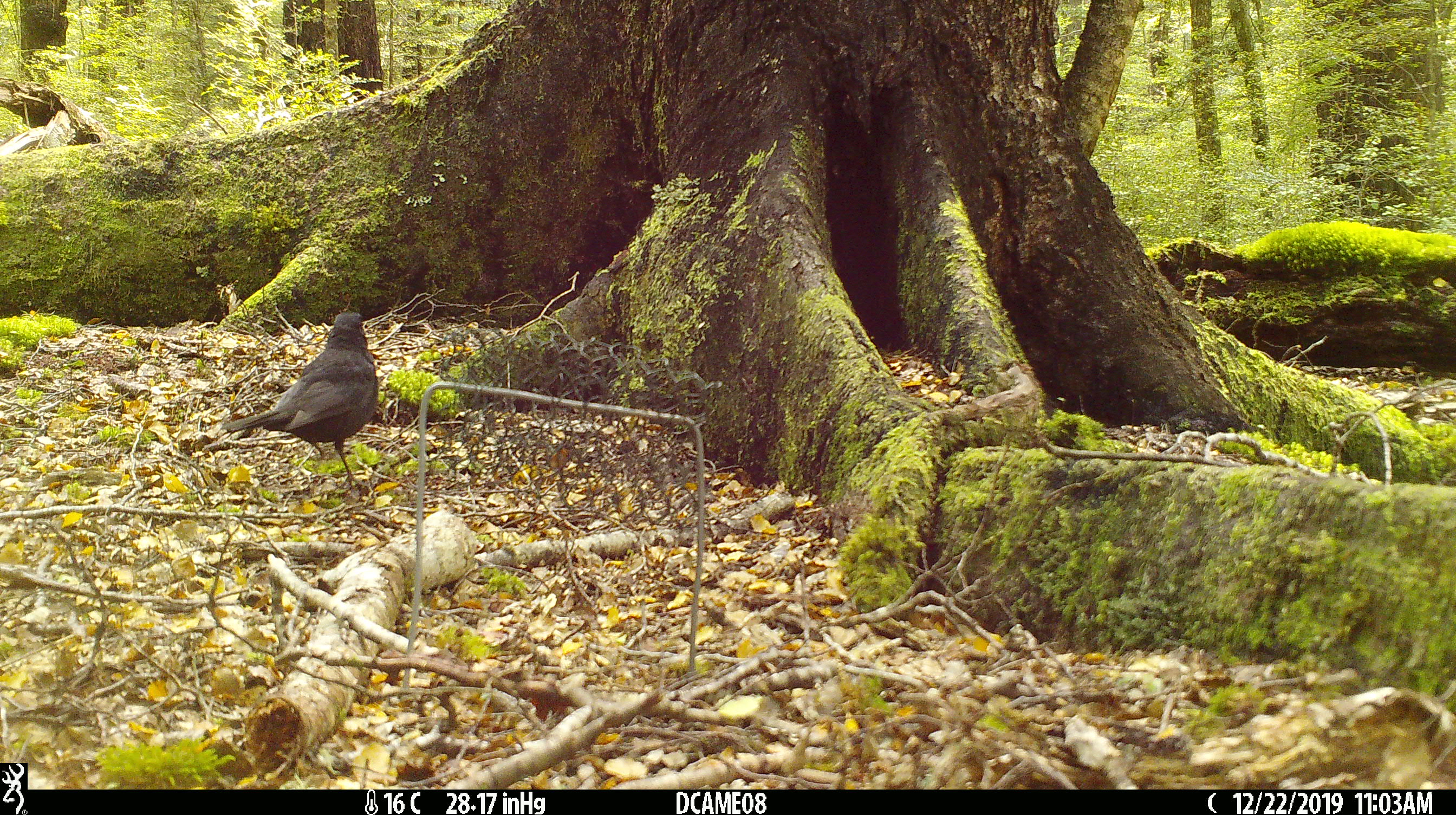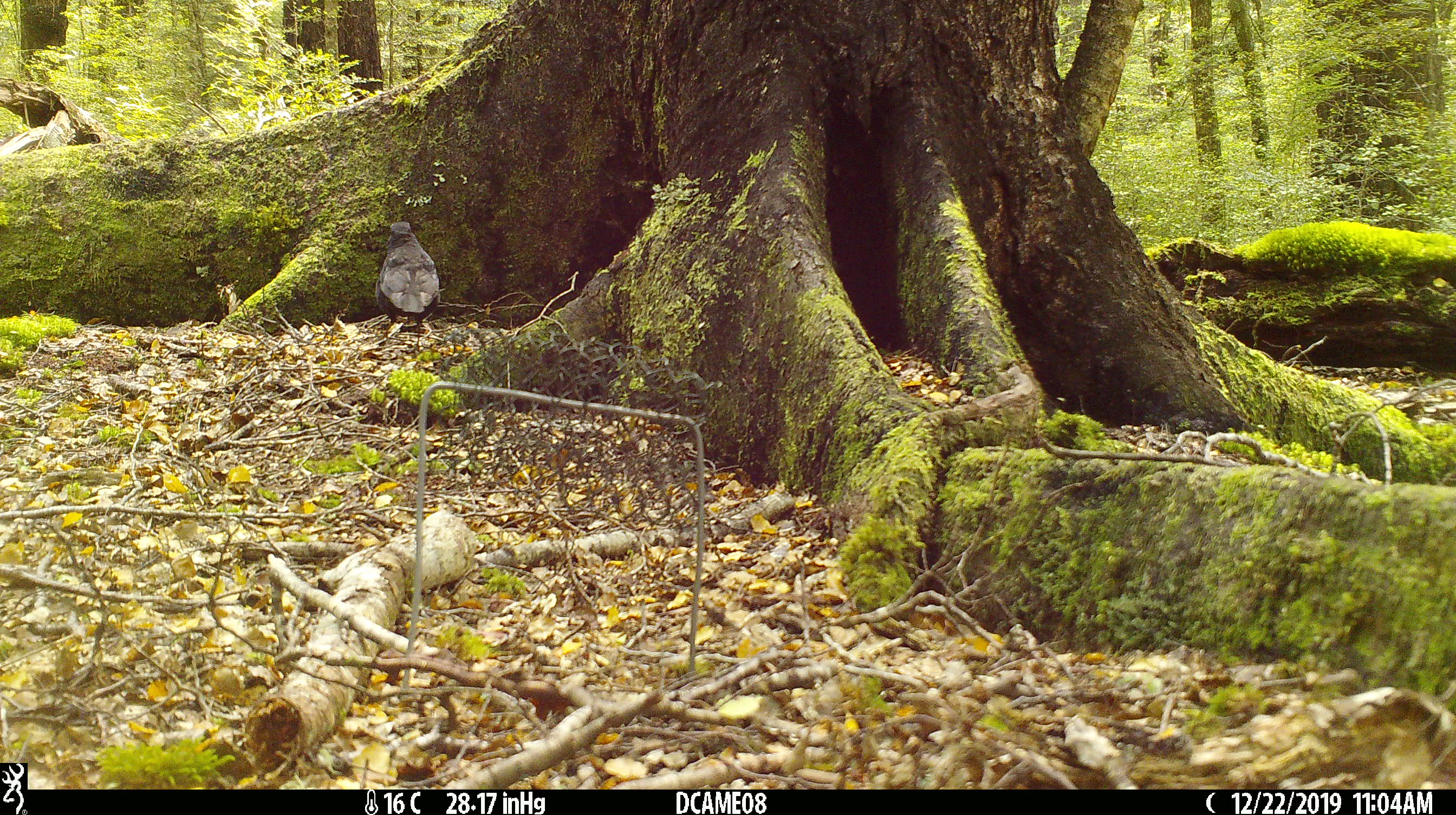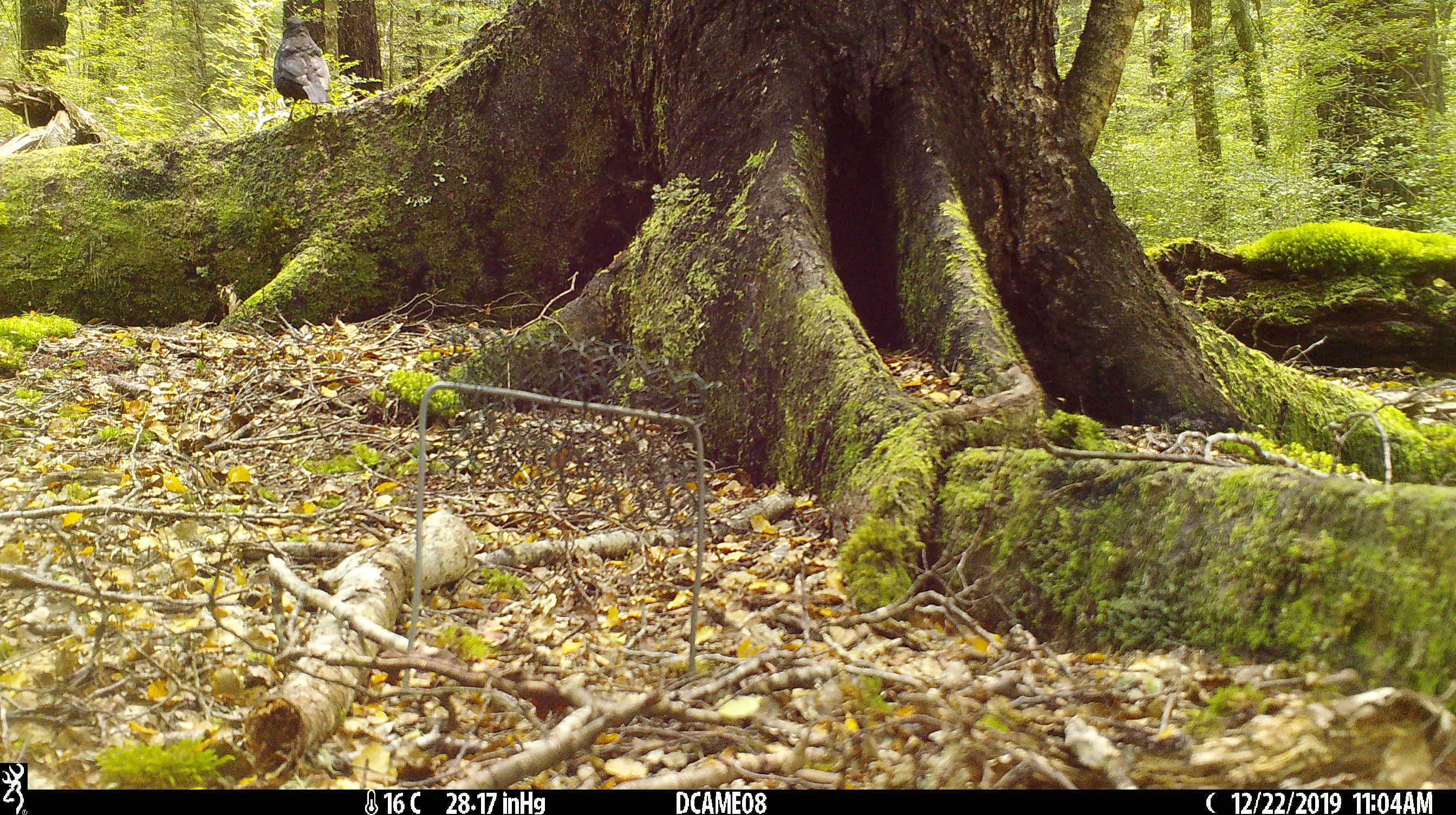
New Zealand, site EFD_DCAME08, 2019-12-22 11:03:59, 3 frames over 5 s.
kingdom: Animalia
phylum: Chordata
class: Aves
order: Passeriformes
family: Turdidae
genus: Turdus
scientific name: Turdus merula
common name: eurasian blackbird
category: blackbird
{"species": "blackbird (eurasian blackbird) (Turdus merula)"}